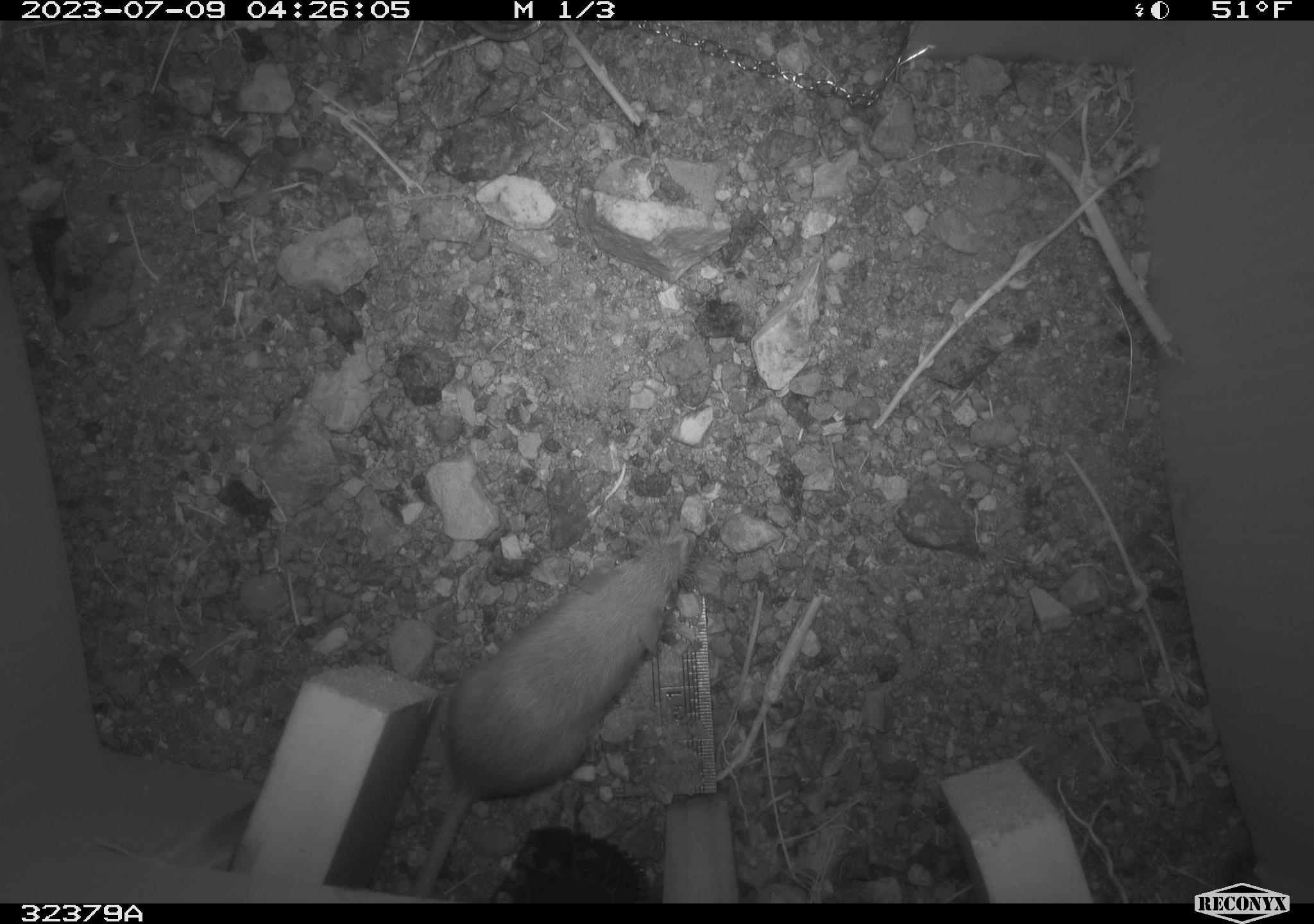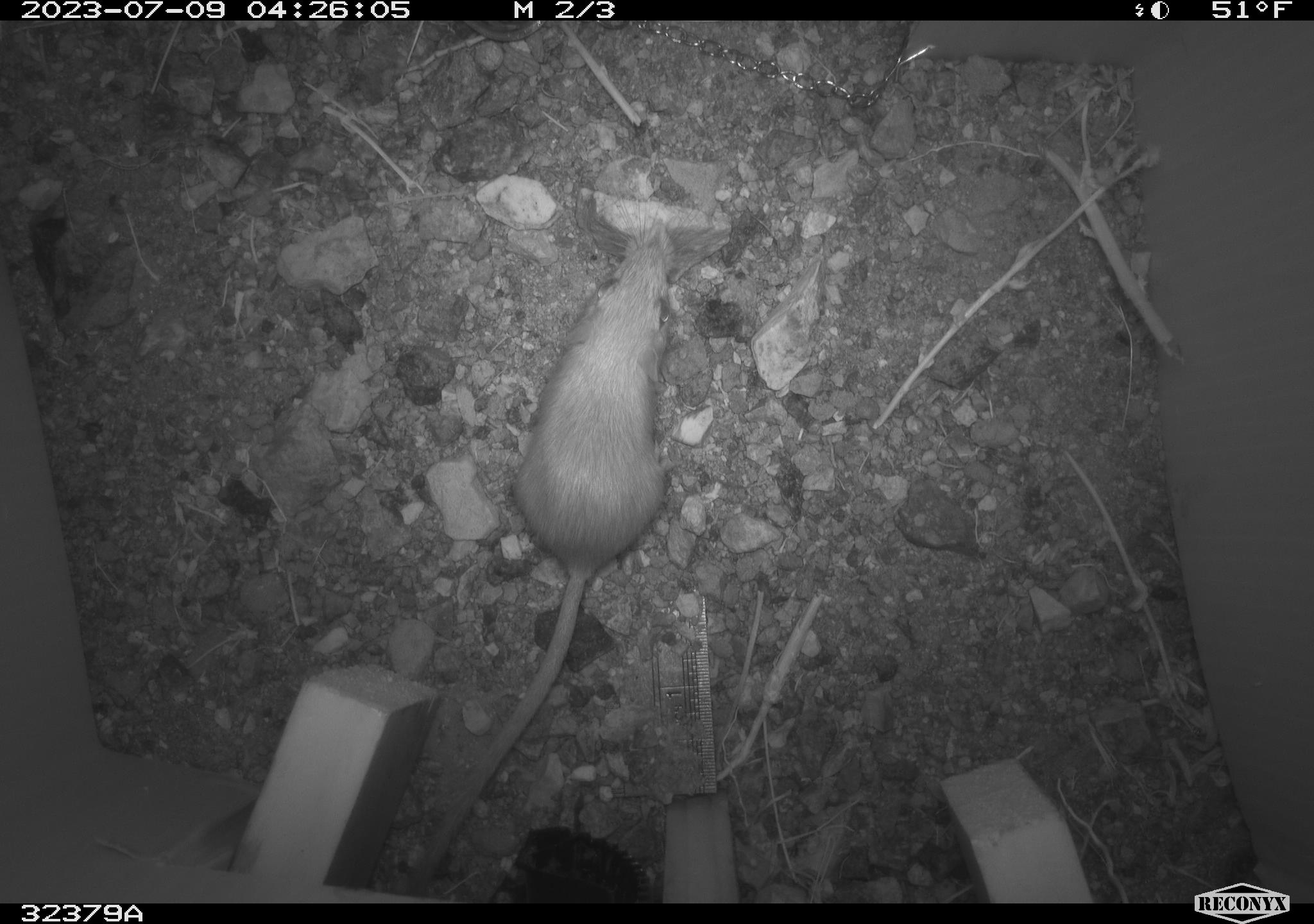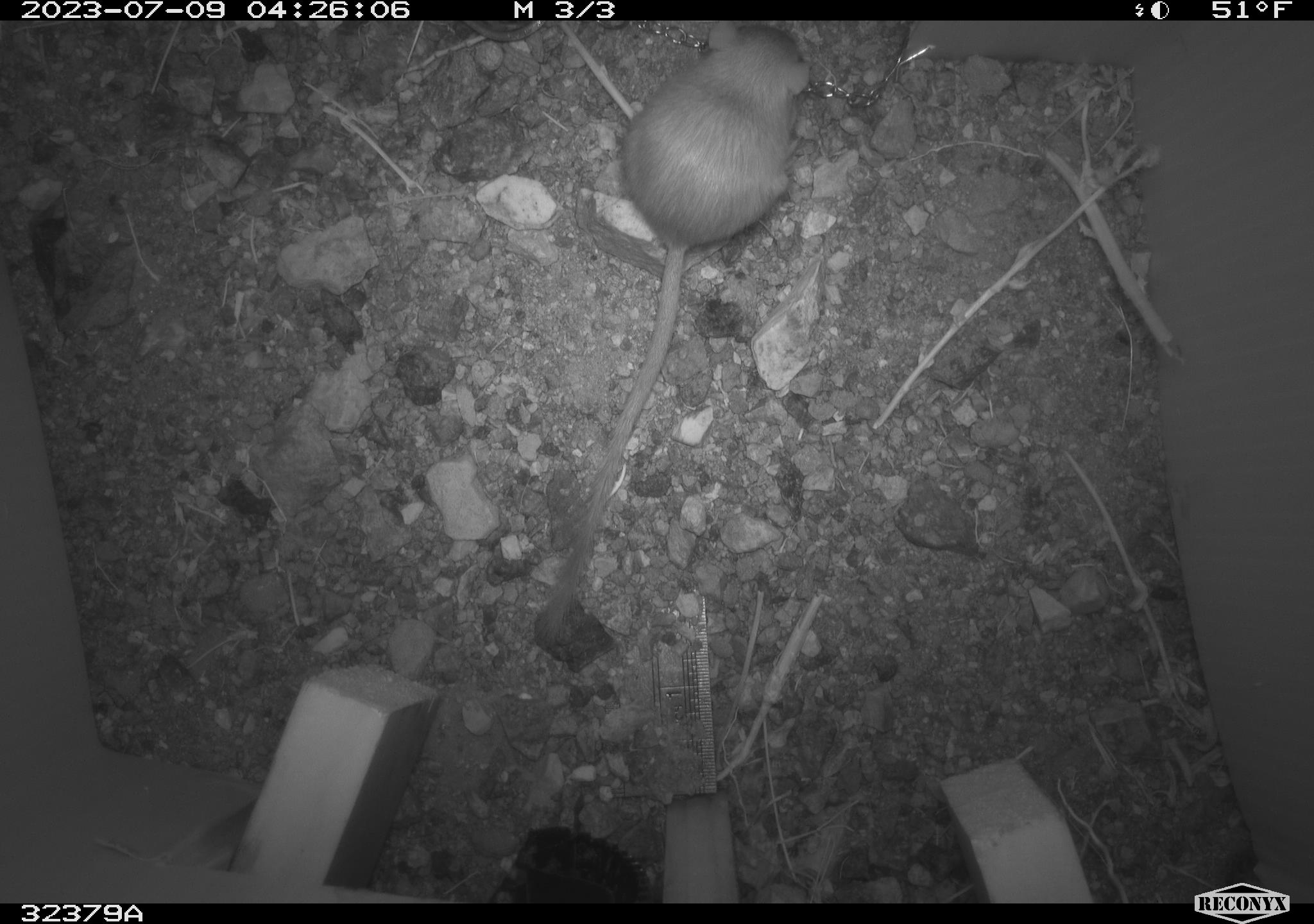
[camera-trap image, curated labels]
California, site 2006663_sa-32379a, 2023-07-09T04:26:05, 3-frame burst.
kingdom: Animalia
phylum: Chordata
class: Mammalia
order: Rodentia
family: Heteromyidae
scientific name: Heteromyidae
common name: kangaroo rats and pocket mice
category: heteromyidae family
Heteromyidae family (kangaroo rats and pocket mice) (Heteromyidae).